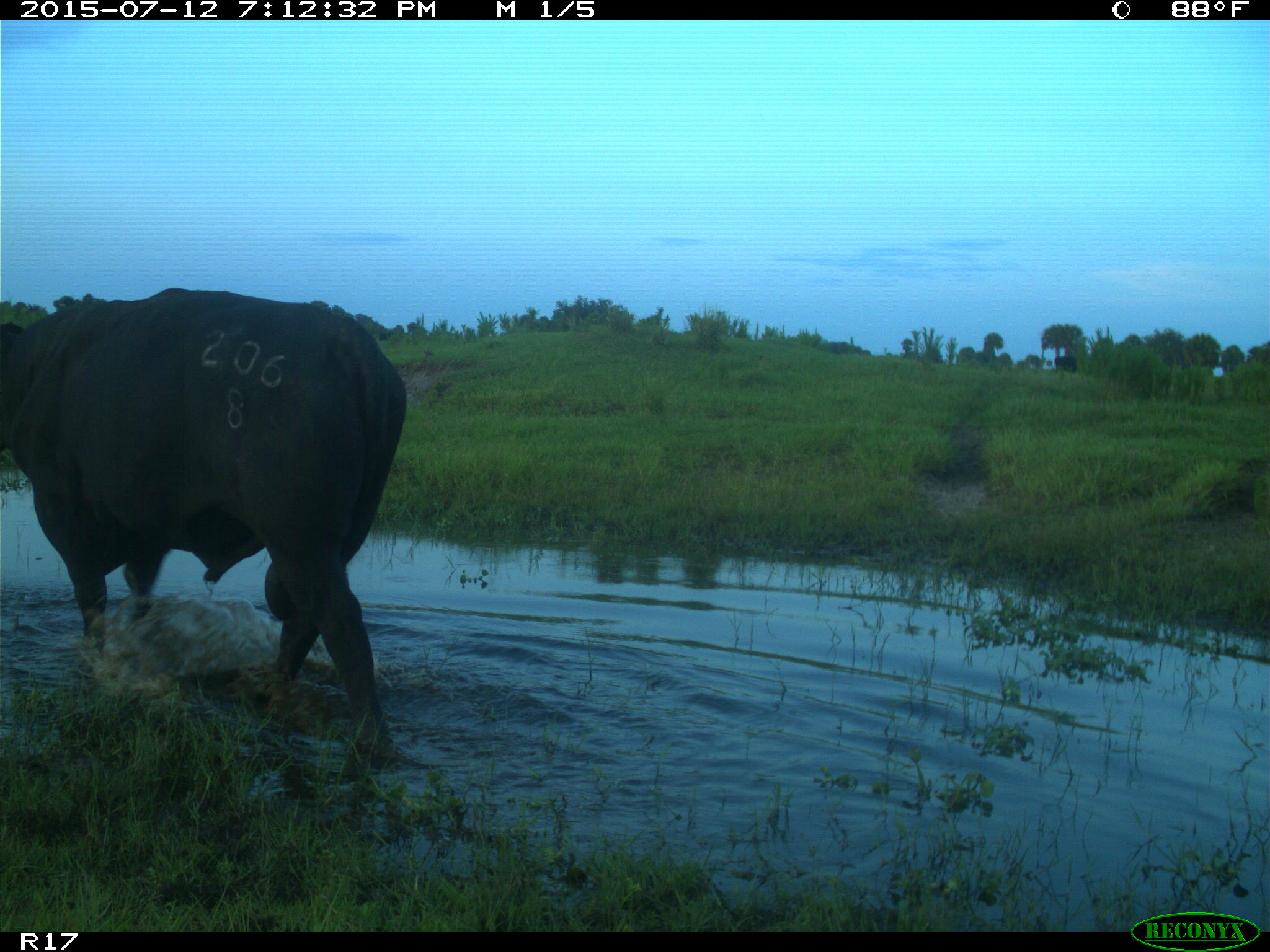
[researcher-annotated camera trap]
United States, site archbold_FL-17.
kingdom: Animalia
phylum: Chordata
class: Mammalia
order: Artiodactyla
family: Bovidae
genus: Bos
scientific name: Bos taurus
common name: domestic cow